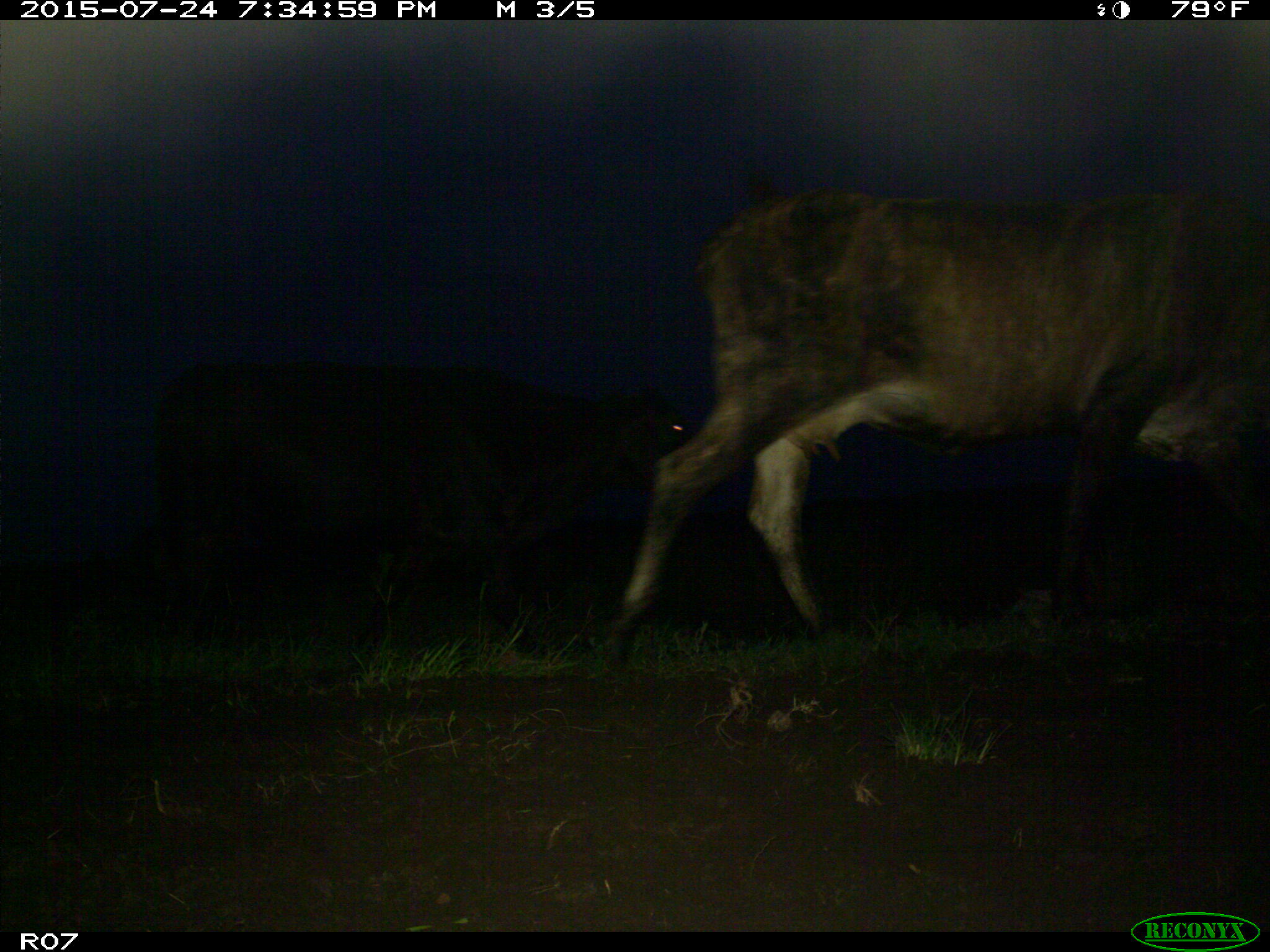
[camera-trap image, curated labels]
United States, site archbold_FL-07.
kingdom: Animalia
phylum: Chordata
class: Mammalia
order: Artiodactyla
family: Bovidae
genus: Bos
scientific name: Bos taurus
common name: domestic cow